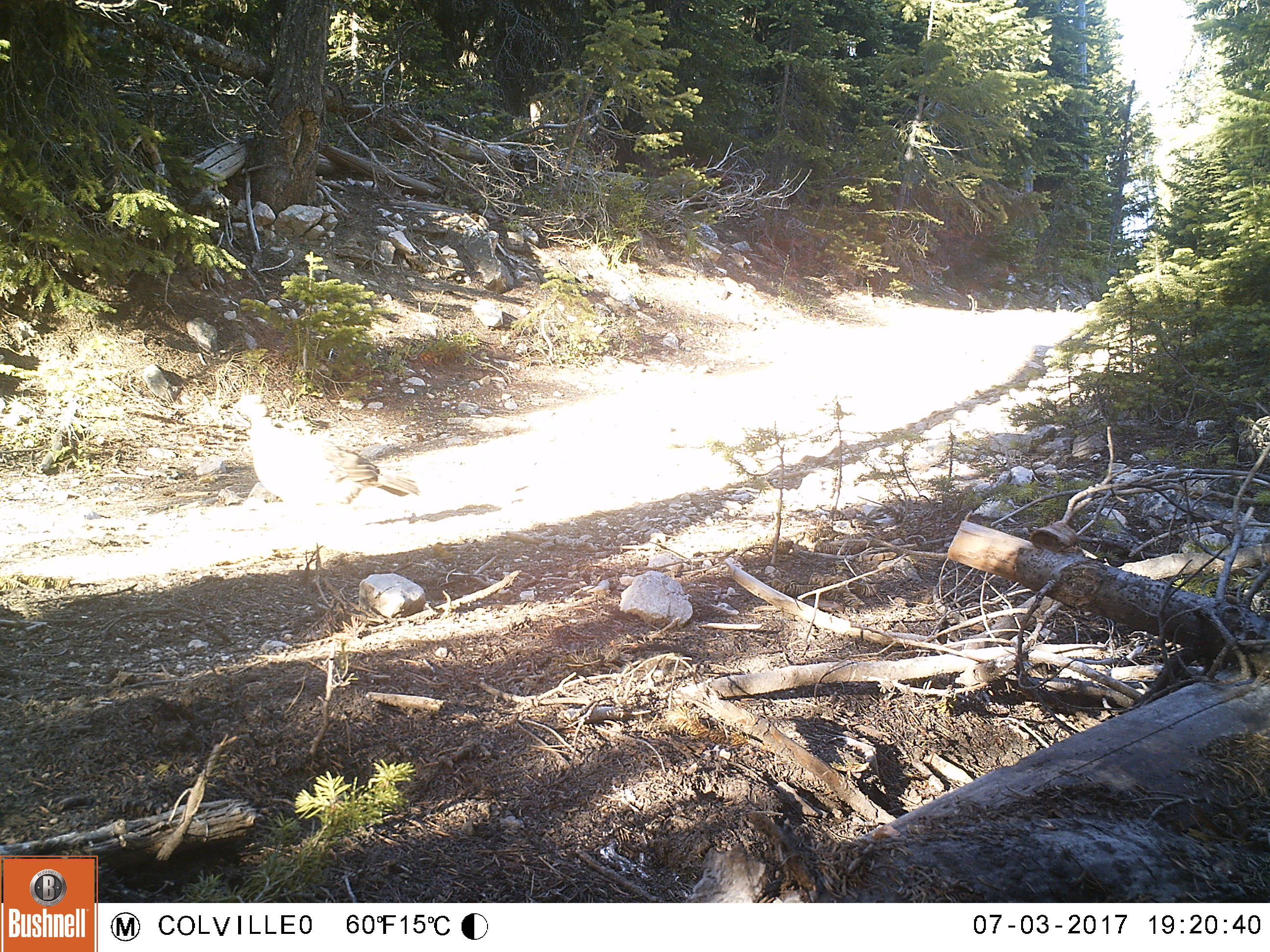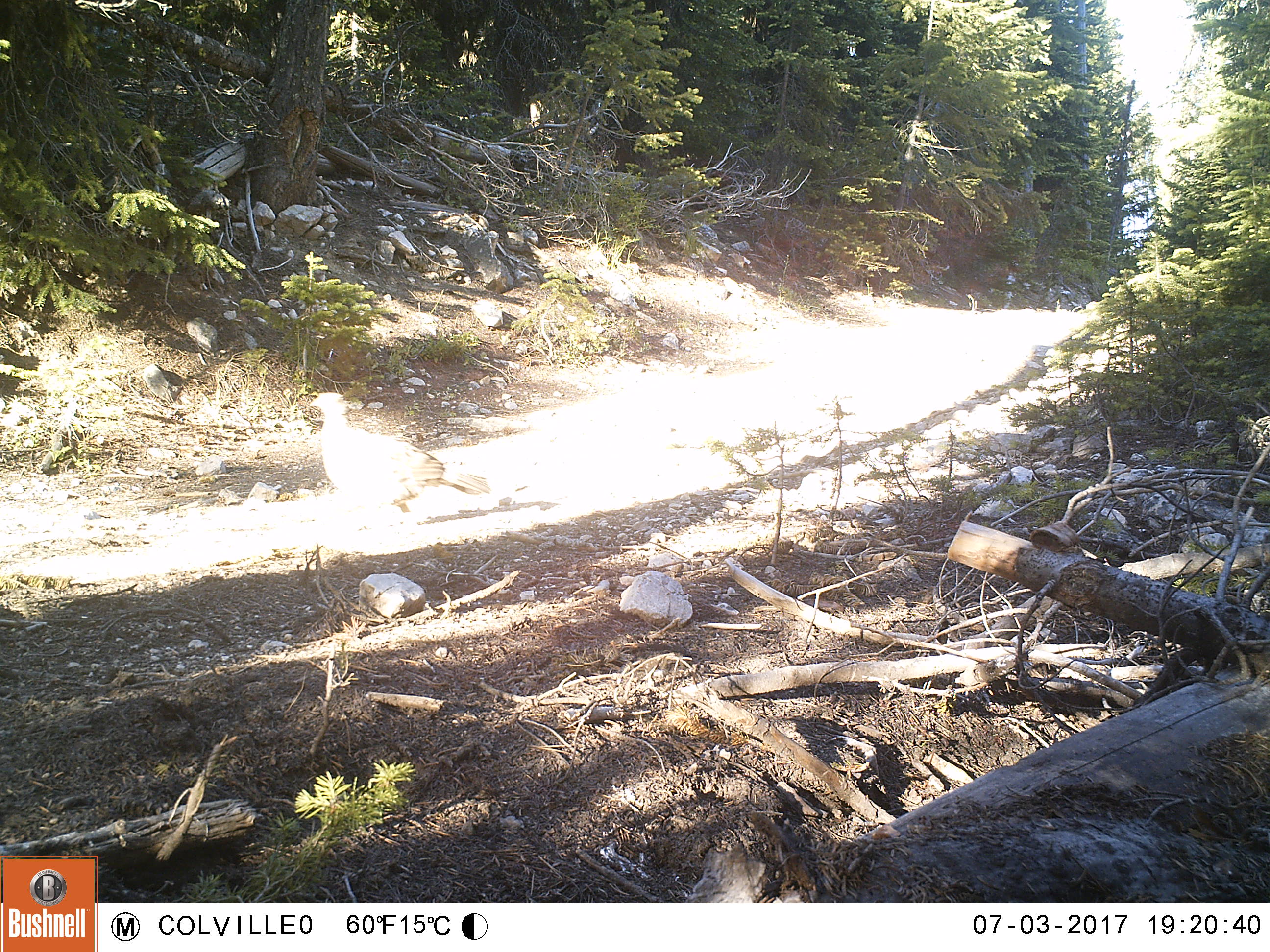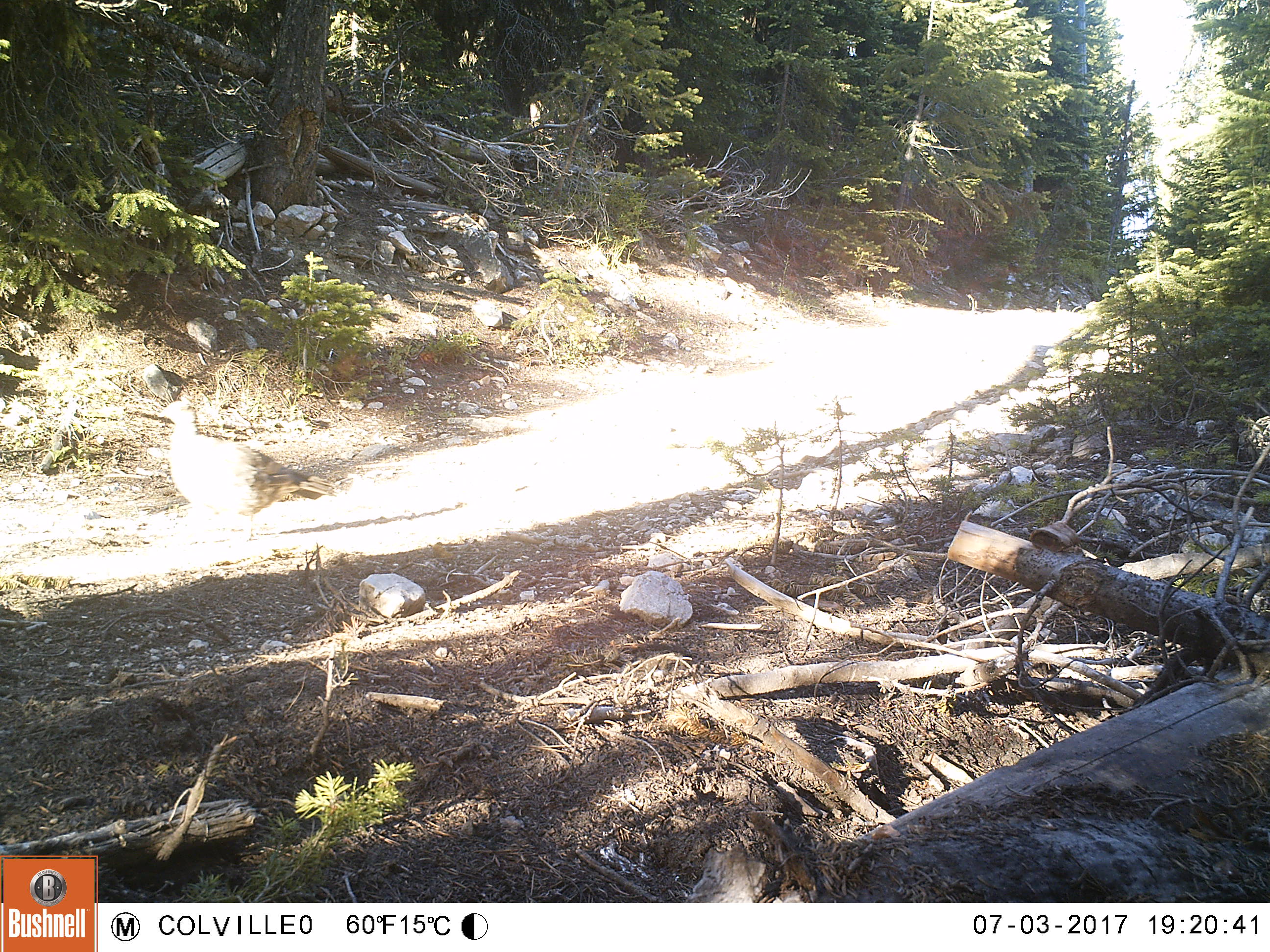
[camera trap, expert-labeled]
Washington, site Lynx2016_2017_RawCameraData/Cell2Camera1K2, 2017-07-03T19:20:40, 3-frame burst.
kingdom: Animalia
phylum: Chordata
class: Aves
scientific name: Aves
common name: birds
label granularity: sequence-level